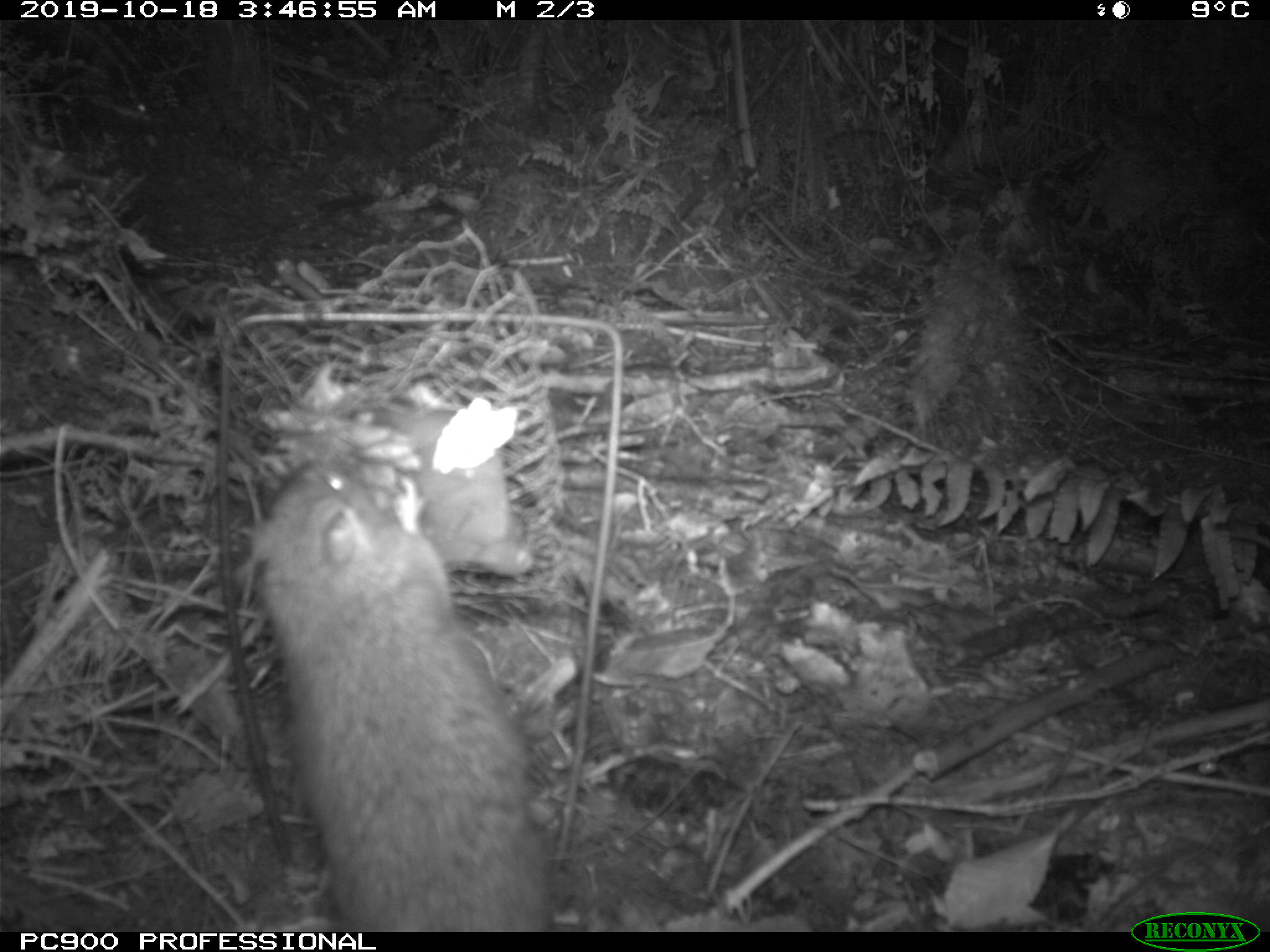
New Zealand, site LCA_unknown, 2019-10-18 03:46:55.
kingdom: Animalia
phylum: Chordata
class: Mammalia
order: Rodentia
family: Muridae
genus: Rattus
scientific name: Rattus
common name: rat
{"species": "rat (Rattus)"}